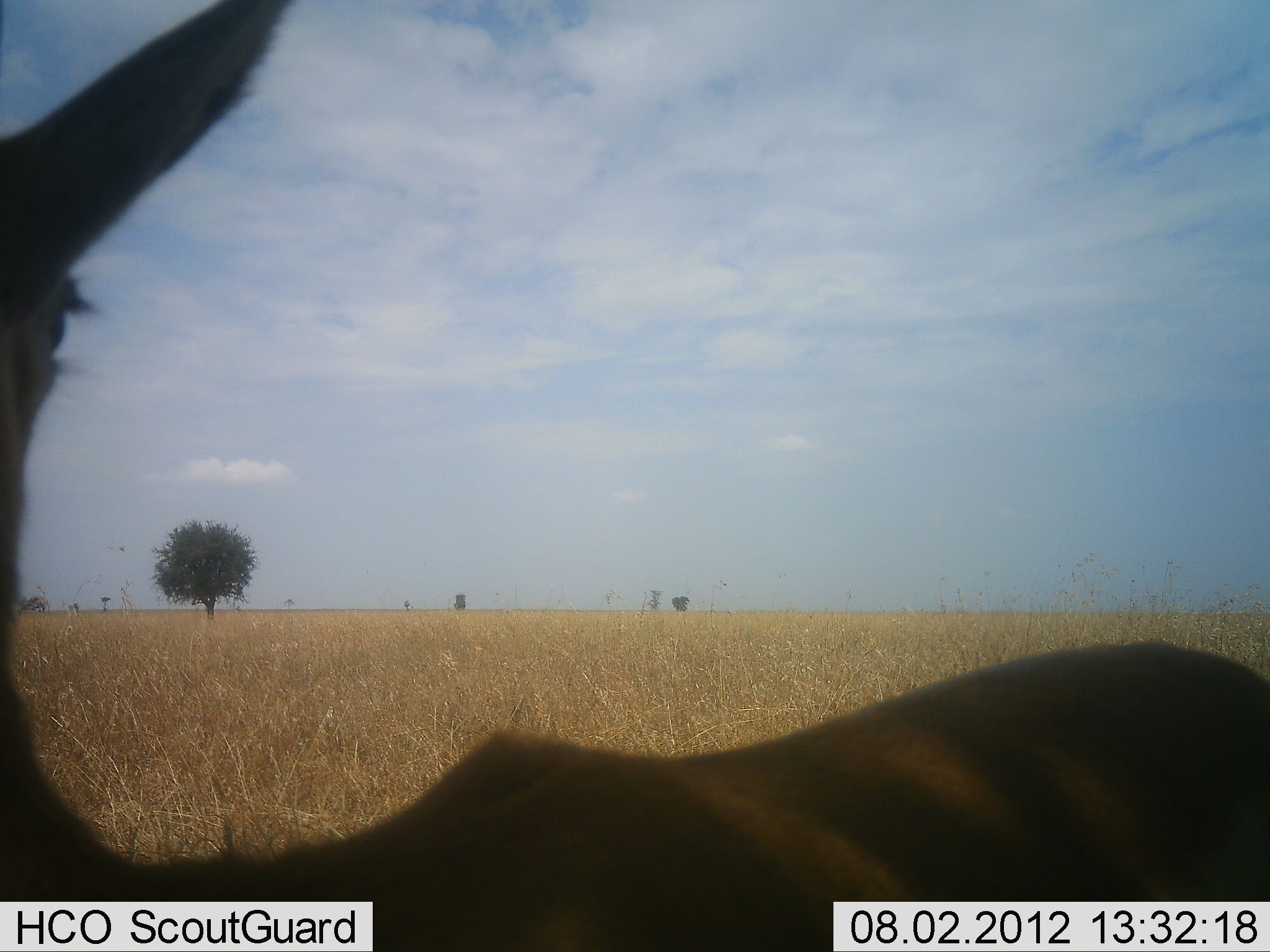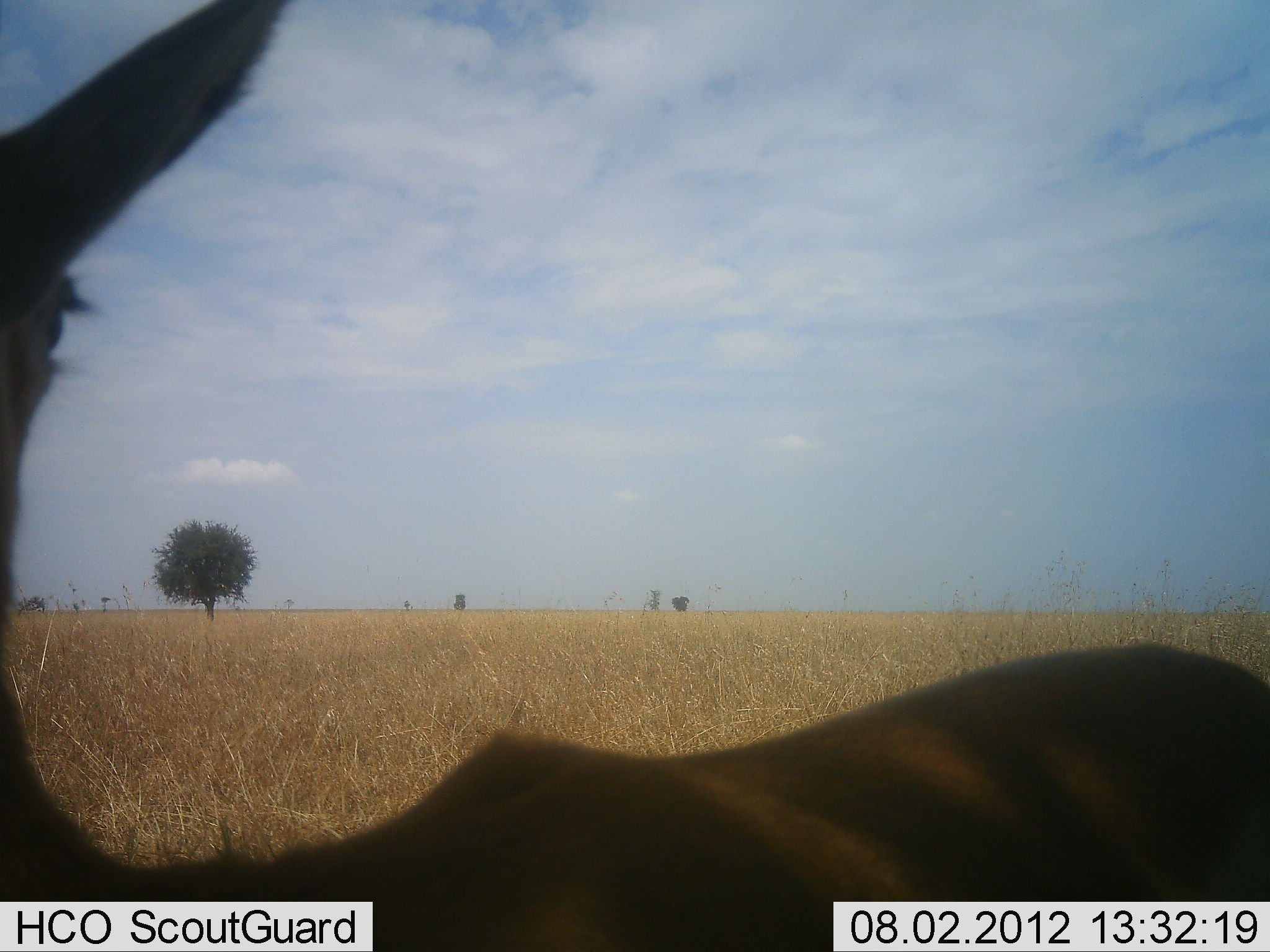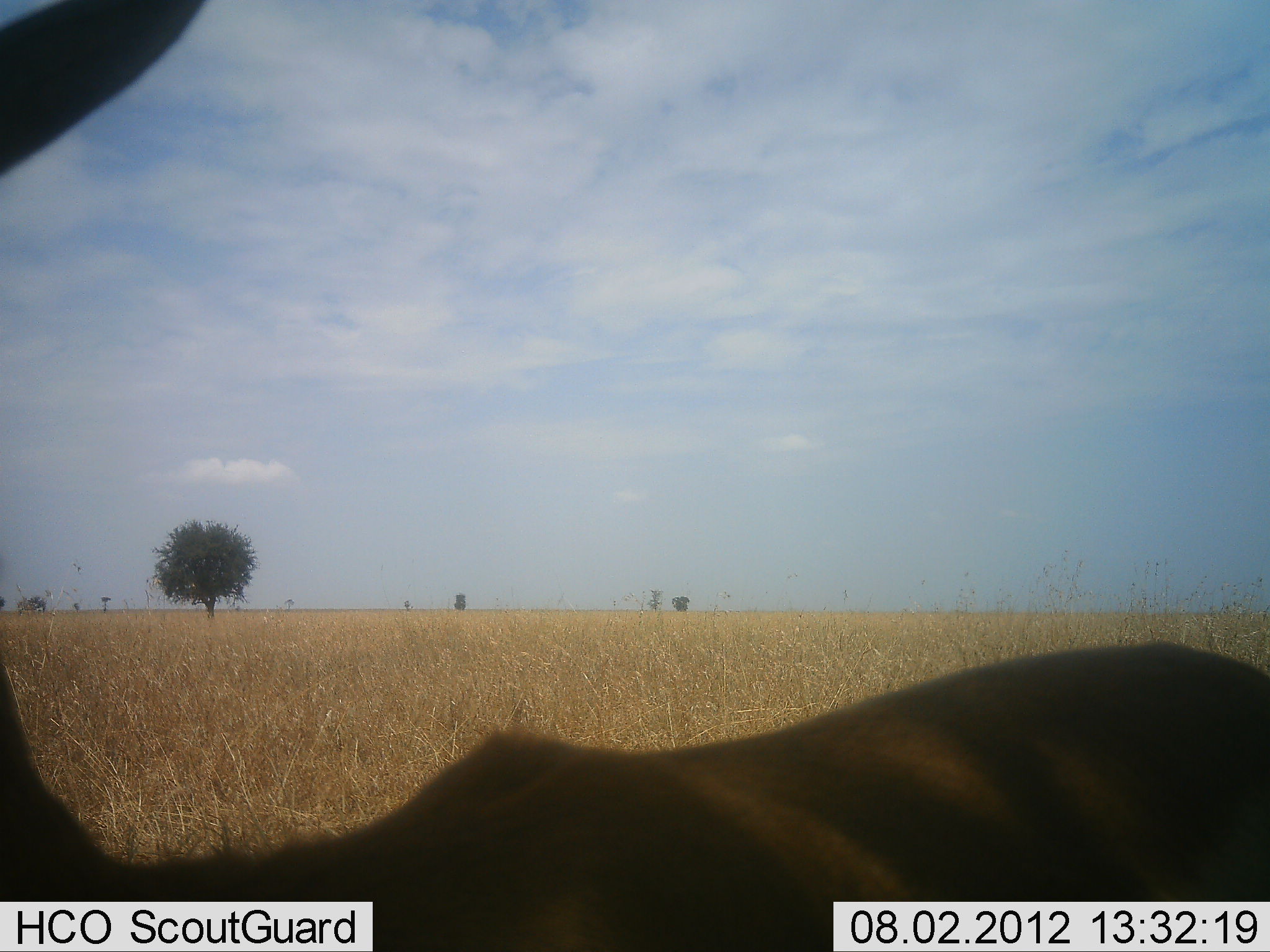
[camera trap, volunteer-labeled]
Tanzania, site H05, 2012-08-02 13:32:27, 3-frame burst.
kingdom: Animalia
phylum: Chordata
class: Mammalia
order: Artiodactyla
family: Bovidae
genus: Aepyceros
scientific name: Aepyceros melampus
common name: impala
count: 1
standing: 100%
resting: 0%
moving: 0%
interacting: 0%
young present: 0%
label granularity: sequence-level